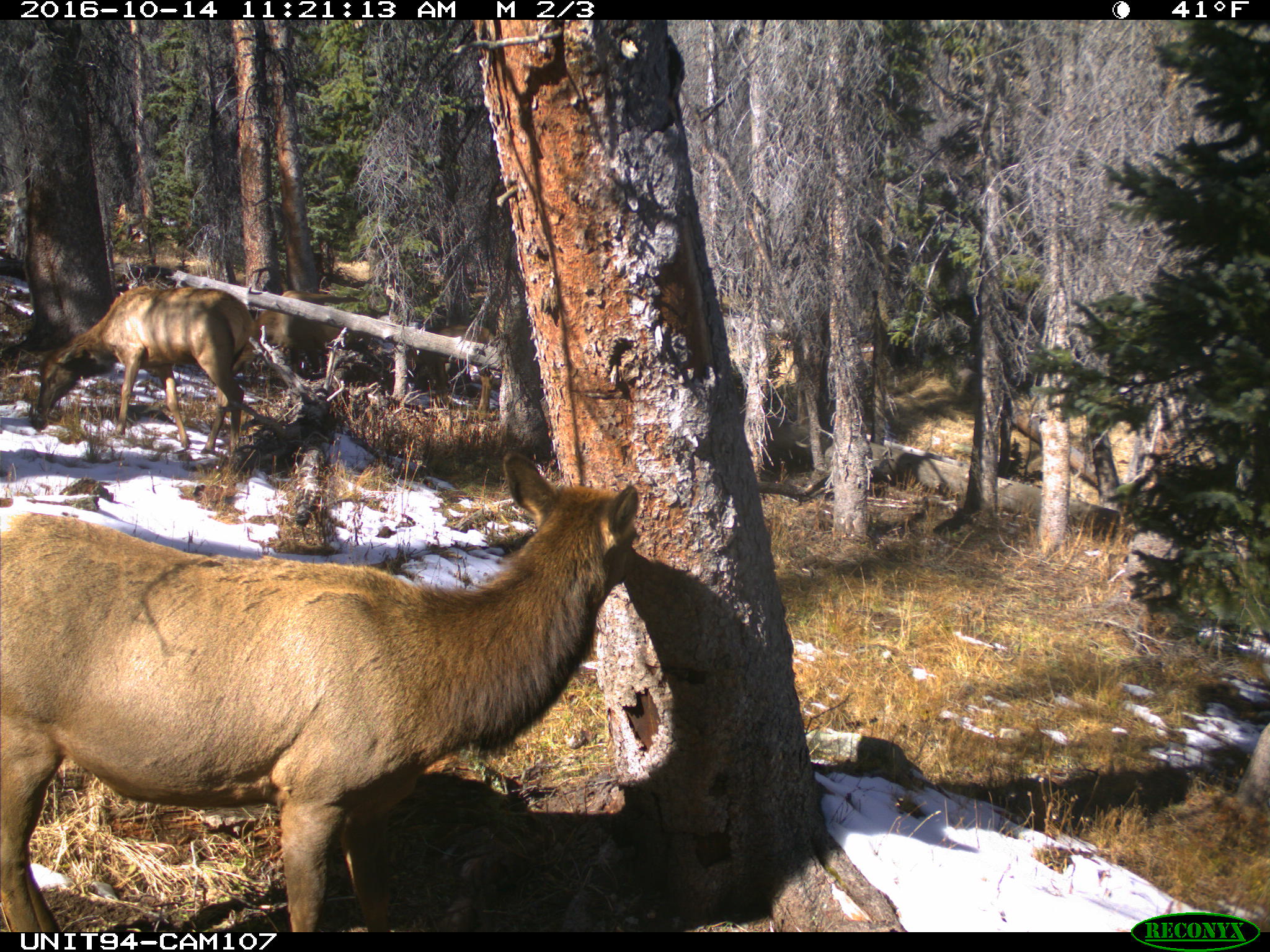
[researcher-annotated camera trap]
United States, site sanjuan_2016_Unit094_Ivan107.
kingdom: Animalia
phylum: Chordata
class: Mammalia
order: Artiodactyla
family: Cervidae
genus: Cervus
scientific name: Cervus elaphus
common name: red deer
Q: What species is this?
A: Cervus elaphus (red deer).